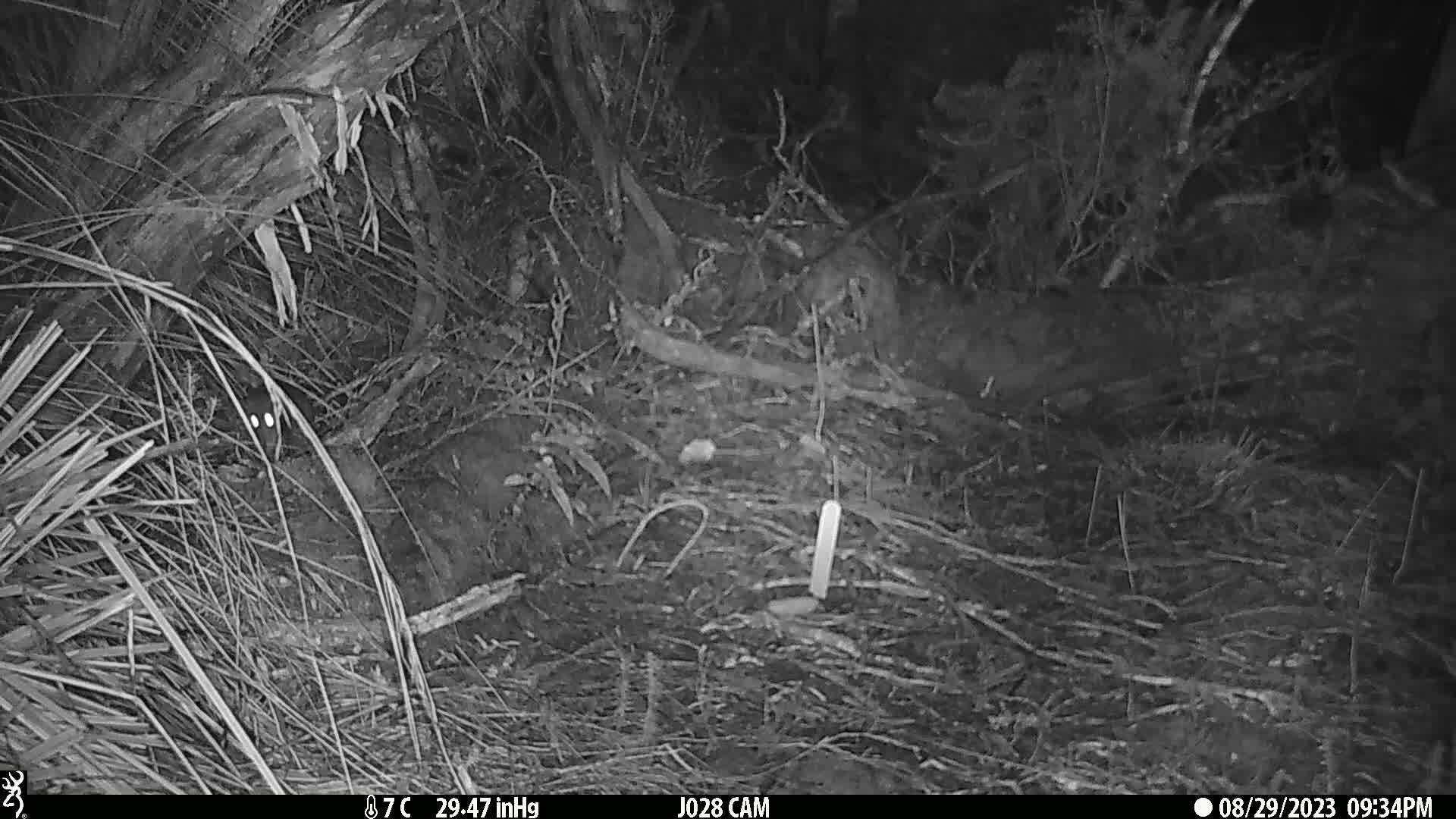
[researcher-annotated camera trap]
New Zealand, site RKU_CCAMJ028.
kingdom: Animalia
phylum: Chordata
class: Mammalia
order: Rodentia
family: Muridae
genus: Rattus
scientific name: Rattus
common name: rat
Rat (Rattus).